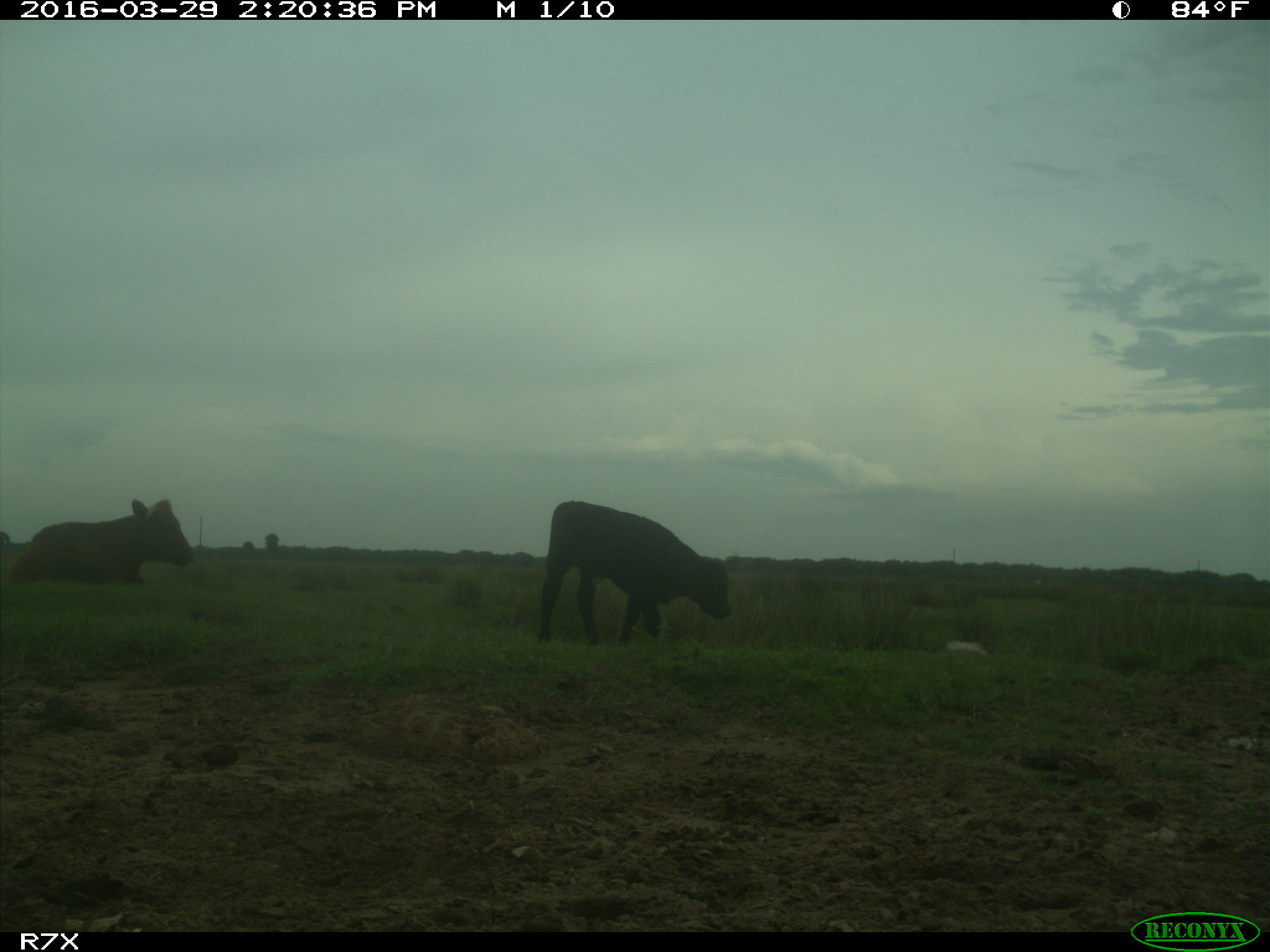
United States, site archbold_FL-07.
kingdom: Animalia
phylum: Chordata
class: Mammalia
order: Artiodactyla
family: Bovidae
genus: Bos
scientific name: Bos taurus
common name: domestic cow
Bos taurus (domestic cow).